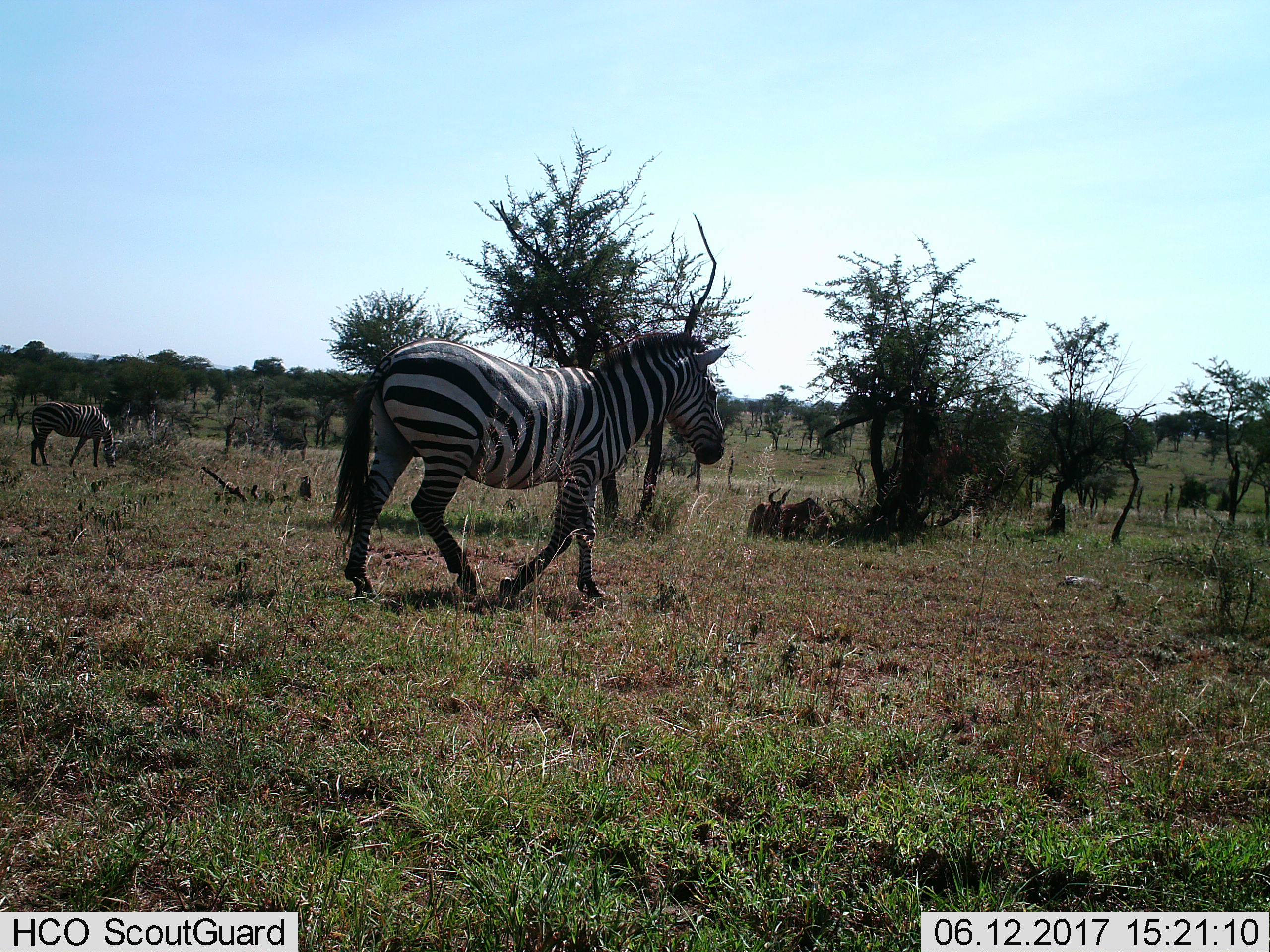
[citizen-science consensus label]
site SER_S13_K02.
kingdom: Animalia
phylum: Chordata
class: Mammalia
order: Perissodactyla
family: Equidae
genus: Equus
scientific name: Equus quagga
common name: plains zebra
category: zebraplains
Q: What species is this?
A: Zebraplains (plains zebra) (Equus quagga).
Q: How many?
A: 2.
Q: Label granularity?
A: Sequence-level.